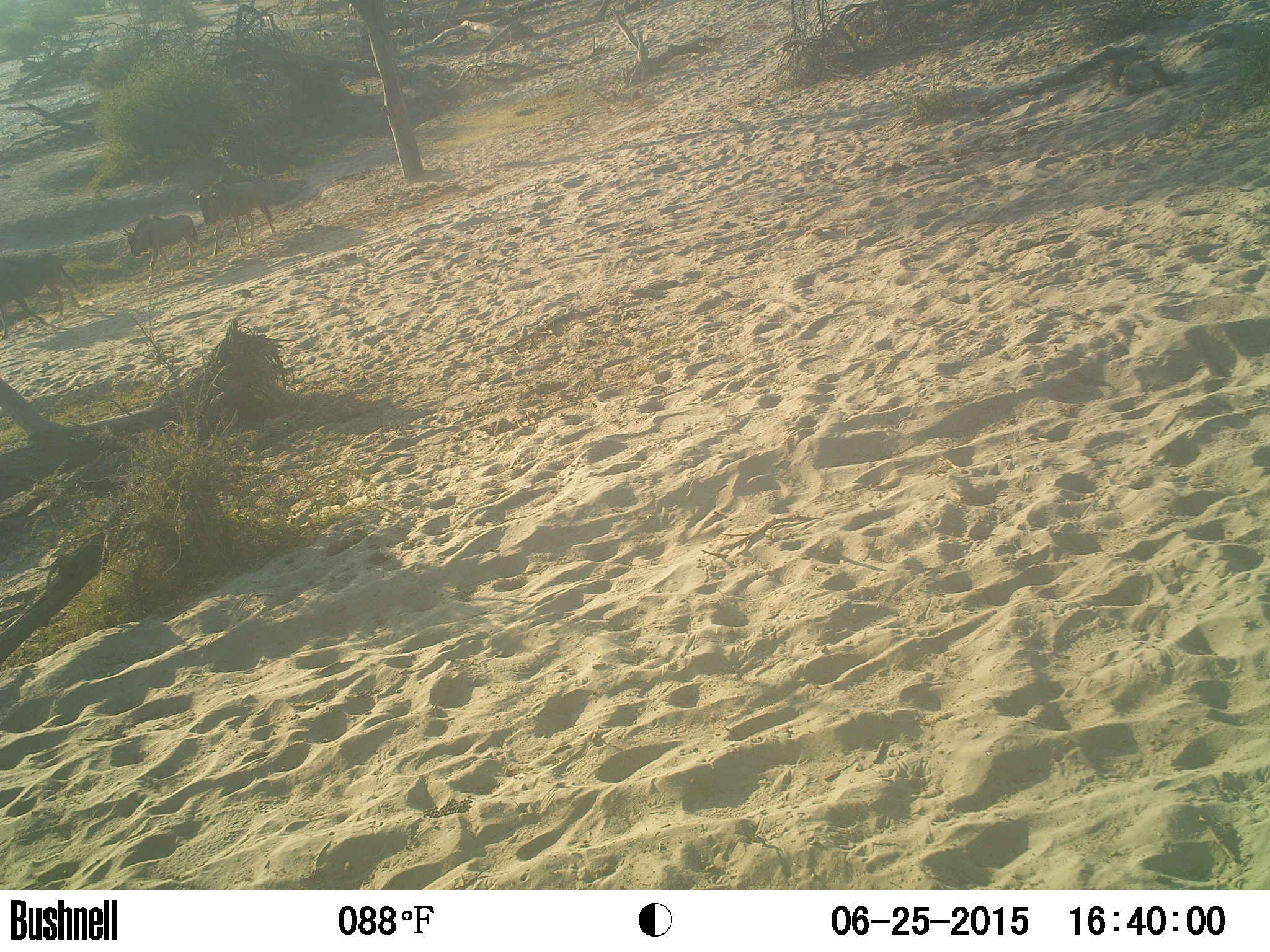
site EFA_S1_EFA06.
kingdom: Animalia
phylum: Chordata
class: Mammalia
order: Artiodactyla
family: Bovidae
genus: Connochaetes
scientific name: Connochaetes taurinus taurinus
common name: blue wildebeest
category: wildebeestblue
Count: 3.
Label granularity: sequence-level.